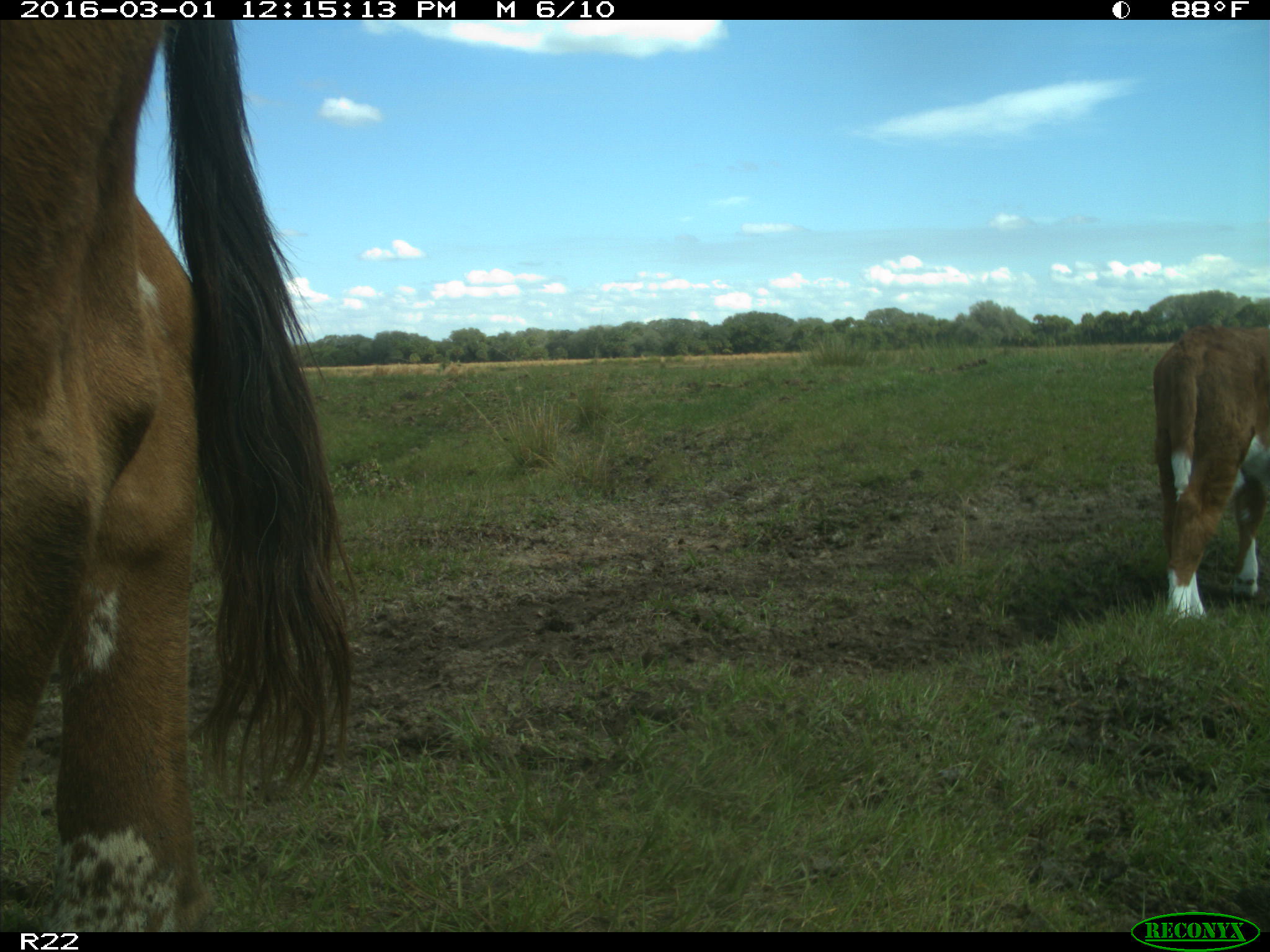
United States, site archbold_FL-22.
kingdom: Animalia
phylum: Chordata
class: Mammalia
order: Artiodactyla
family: Bovidae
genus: Bos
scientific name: Bos taurus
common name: domestic cow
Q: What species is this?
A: Bos taurus (domestic cow).